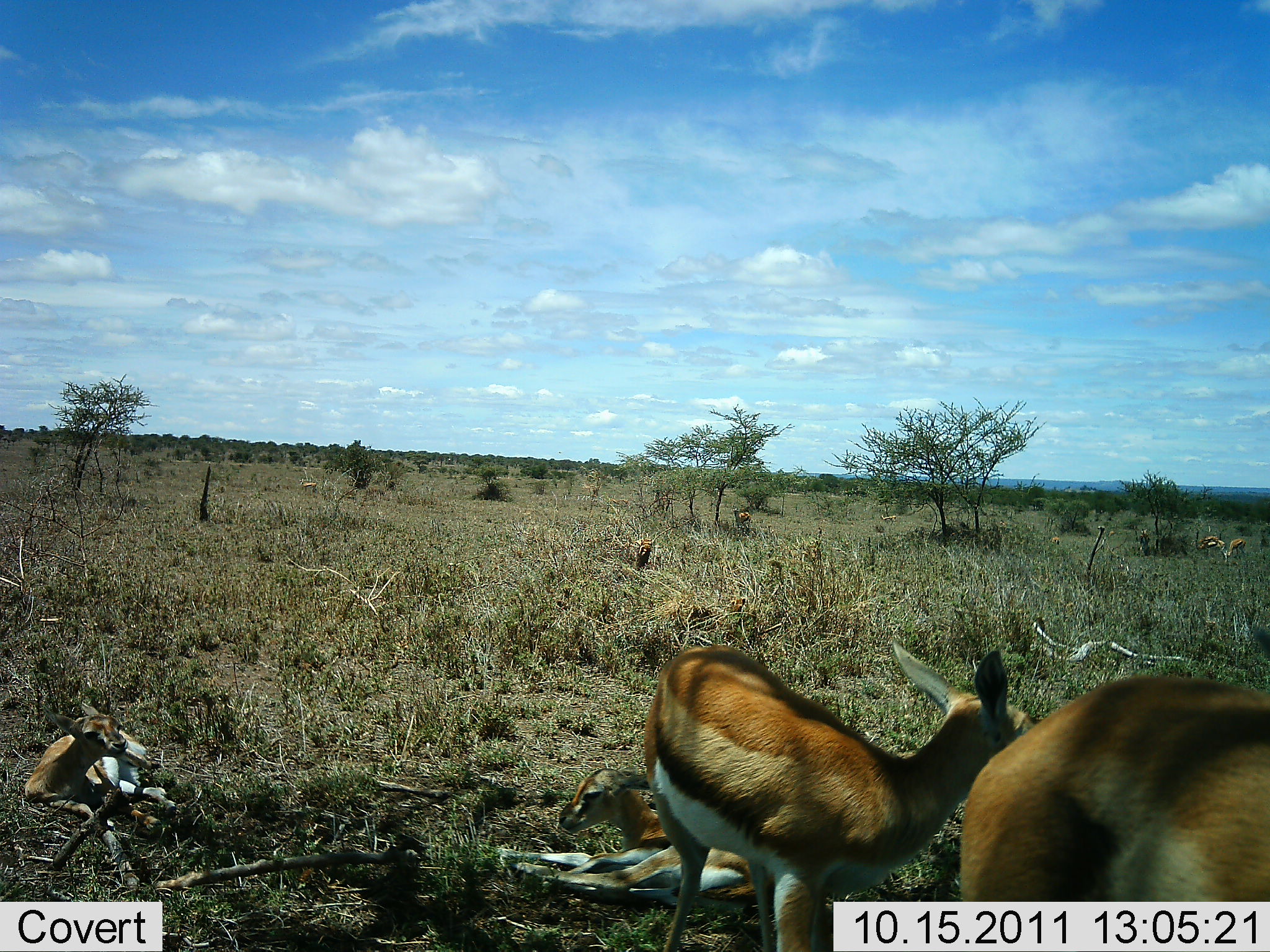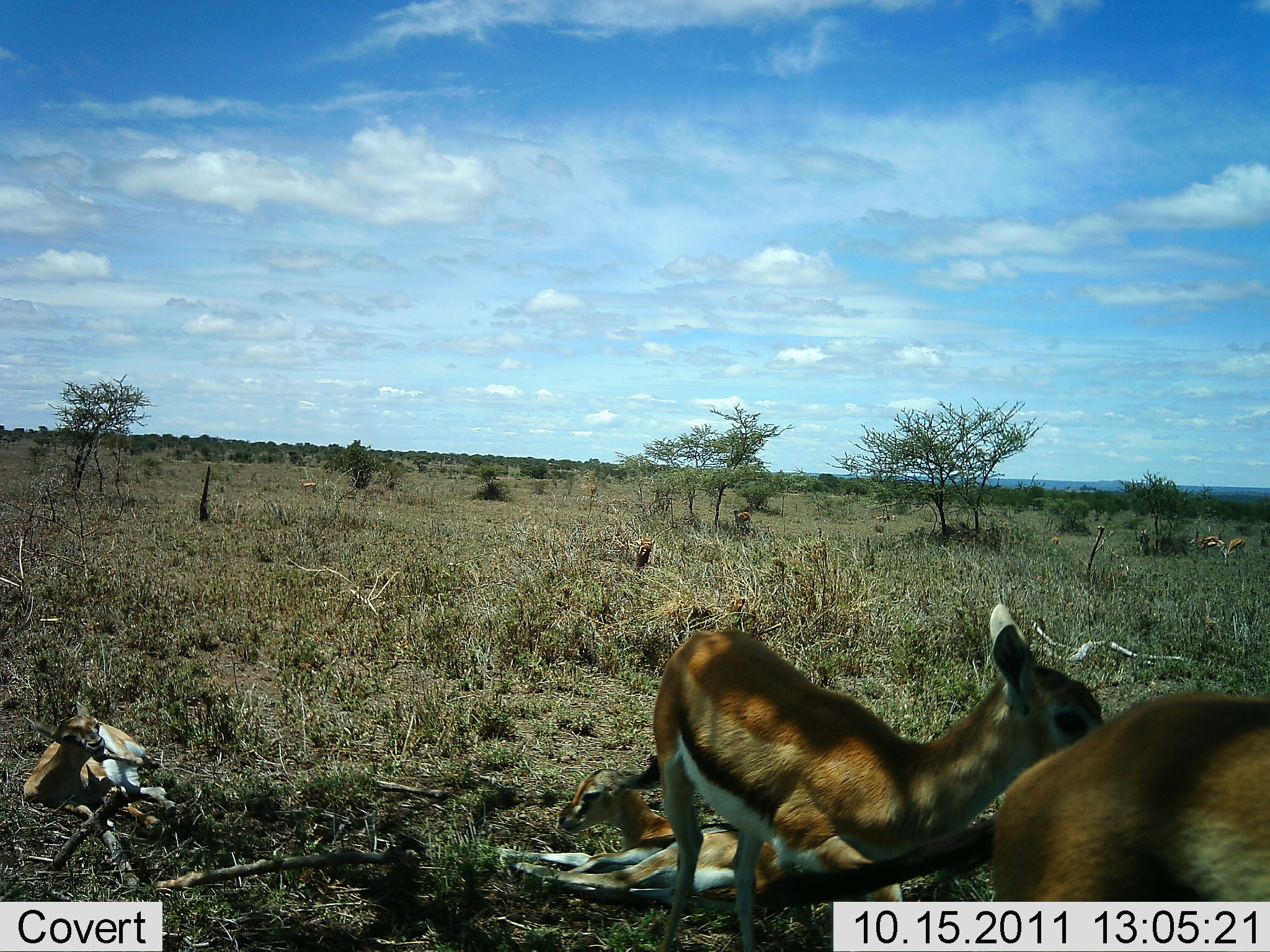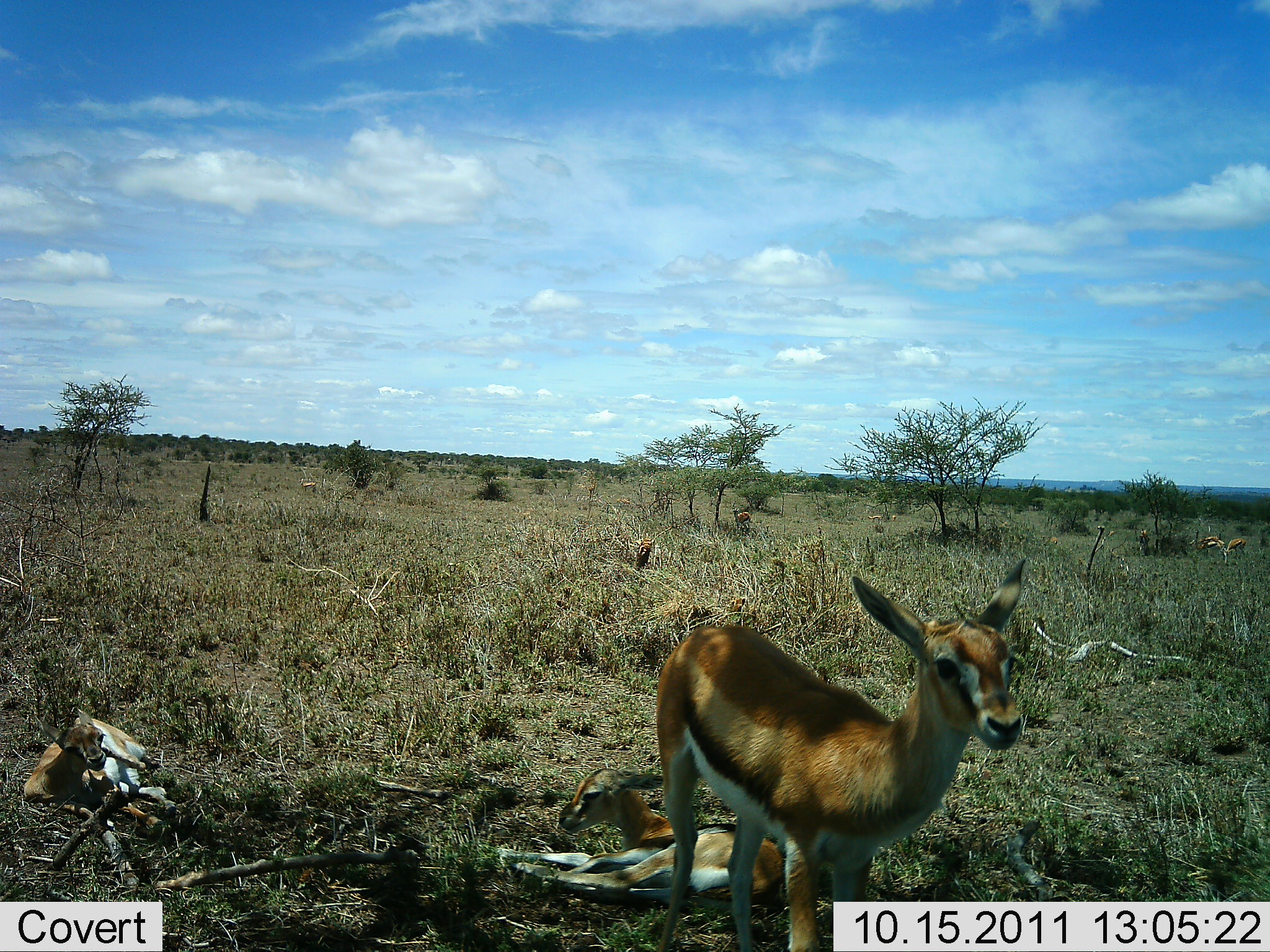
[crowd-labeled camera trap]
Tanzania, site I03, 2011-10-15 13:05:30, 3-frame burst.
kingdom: Animalia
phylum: Chordata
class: Mammalia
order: Artiodactyla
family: Bovidae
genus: Eudorcas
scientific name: Eudorcas thomsonii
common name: thomson's gazelle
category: gazellethomsons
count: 4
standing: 62%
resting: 75%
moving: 38%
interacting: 6%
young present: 50%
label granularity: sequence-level